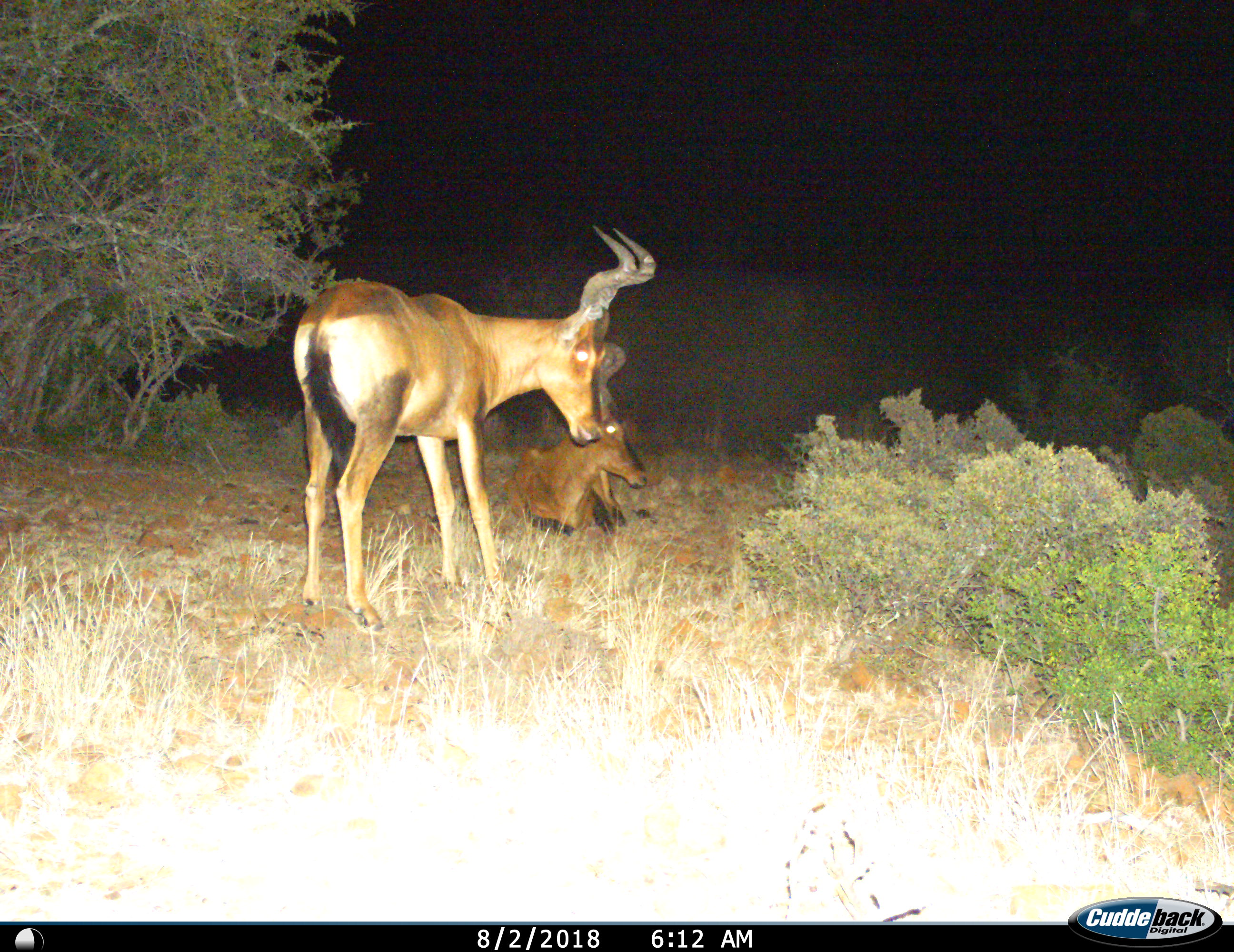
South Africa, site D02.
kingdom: Animalia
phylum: Chordata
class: Mammalia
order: Artiodactyla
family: Bovidae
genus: Alcelaphus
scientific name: Alcelaphus buselaphus caama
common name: red hartebeest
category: hartebeestred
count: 2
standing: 89%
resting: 100%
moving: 0%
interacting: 0%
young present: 0%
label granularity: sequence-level